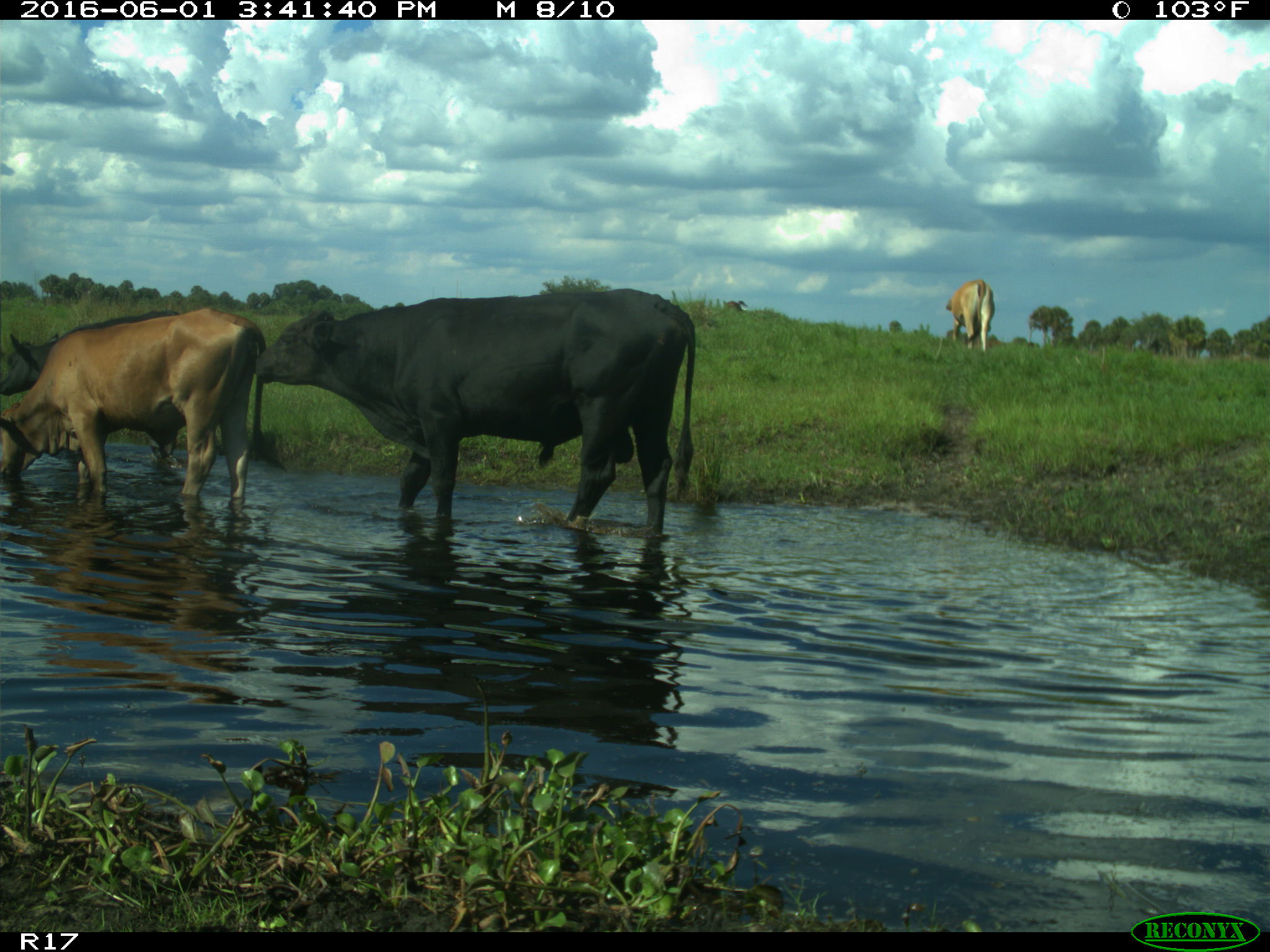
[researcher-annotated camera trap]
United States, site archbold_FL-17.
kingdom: Animalia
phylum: Chordata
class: Mammalia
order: Artiodactyla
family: Bovidae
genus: Bos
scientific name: Bos taurus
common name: domestic cow